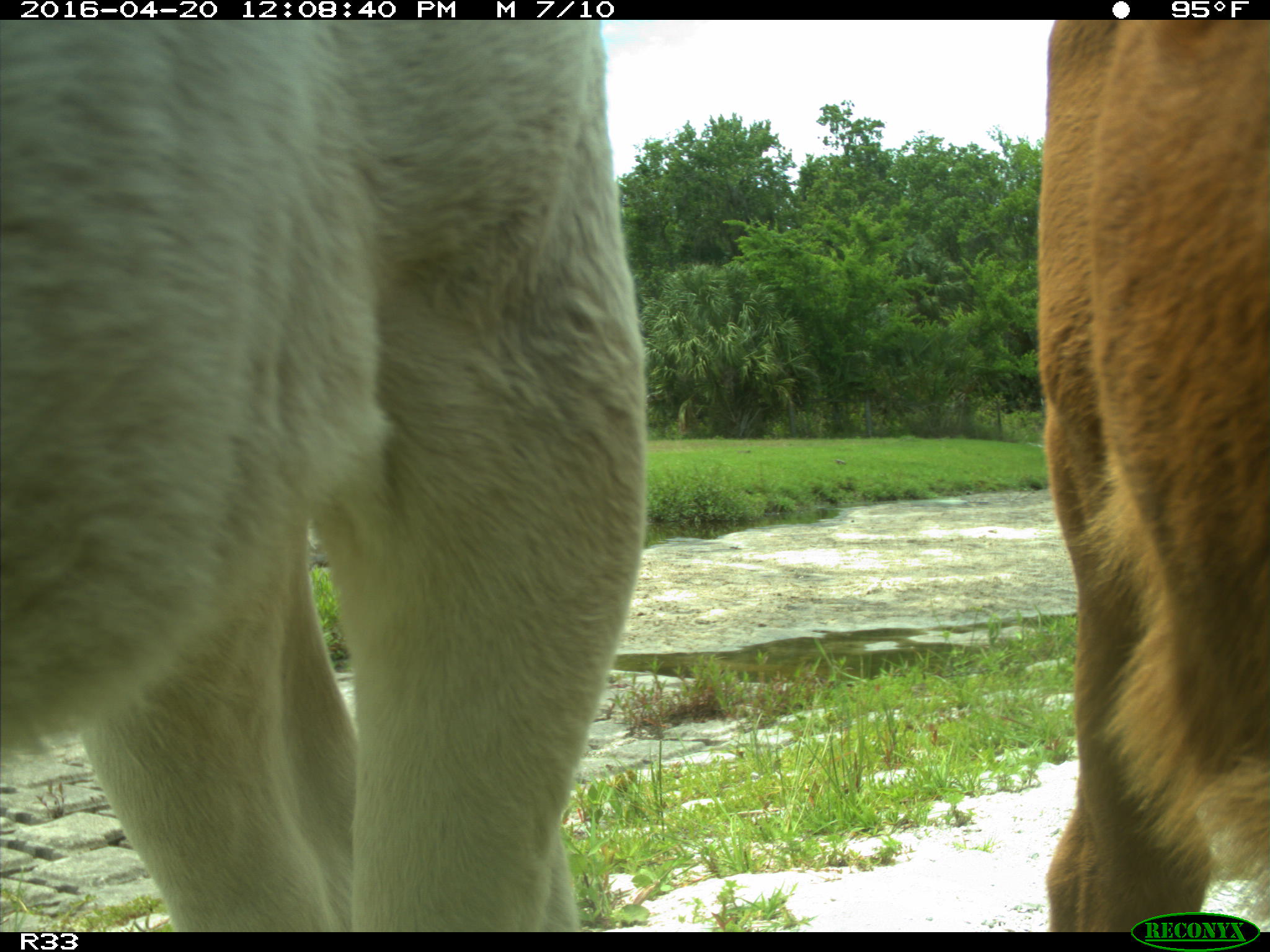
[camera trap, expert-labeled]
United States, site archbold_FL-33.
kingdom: Animalia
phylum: Chordata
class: Mammalia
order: Artiodactyla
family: Bovidae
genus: Bos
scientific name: Bos taurus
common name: domestic cow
Bos taurus (domestic cow).